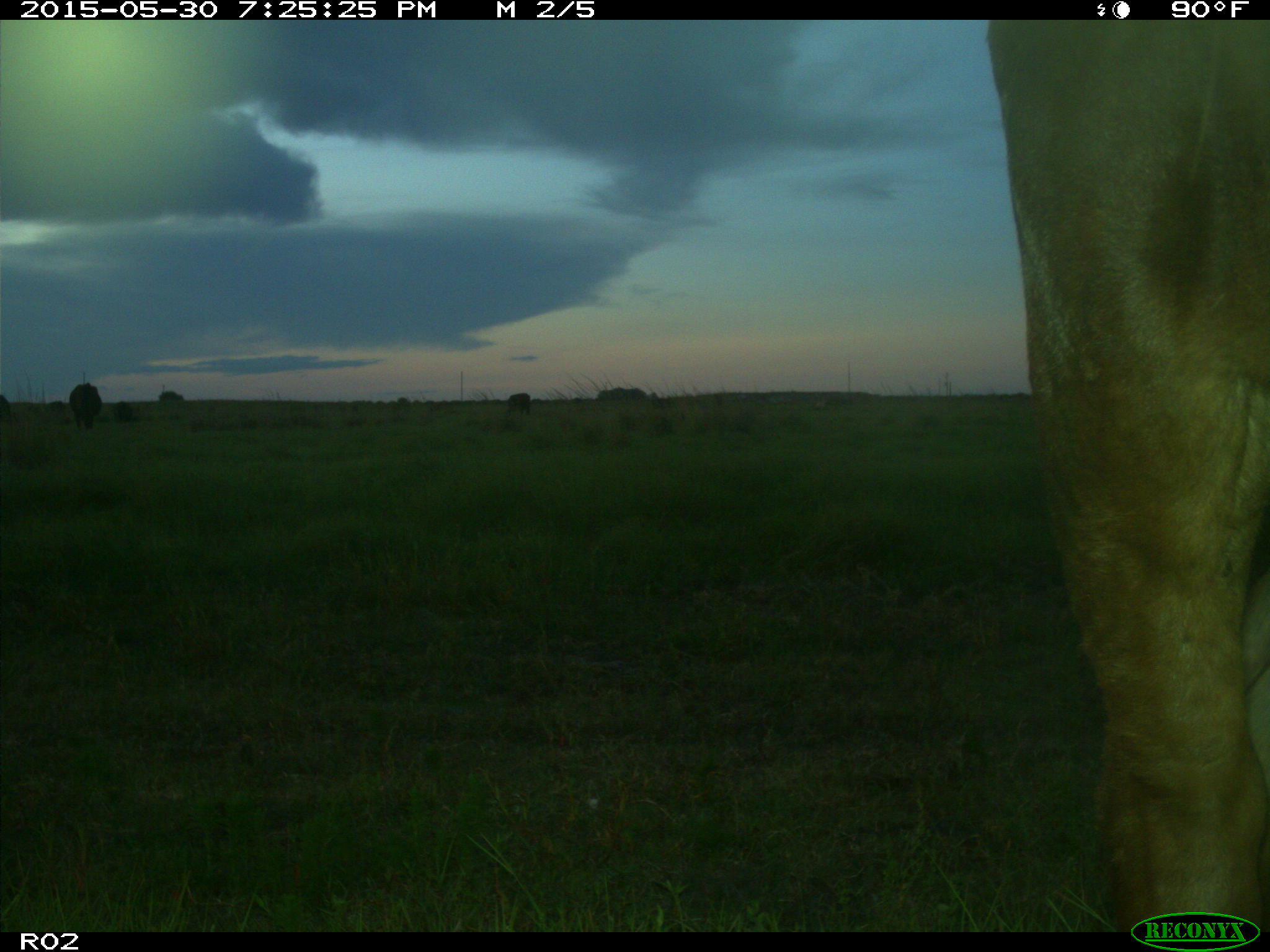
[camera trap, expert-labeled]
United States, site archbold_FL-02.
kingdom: Animalia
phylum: Chordata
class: Mammalia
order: Artiodactyla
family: Bovidae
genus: Bos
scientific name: Bos taurus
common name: domestic cow